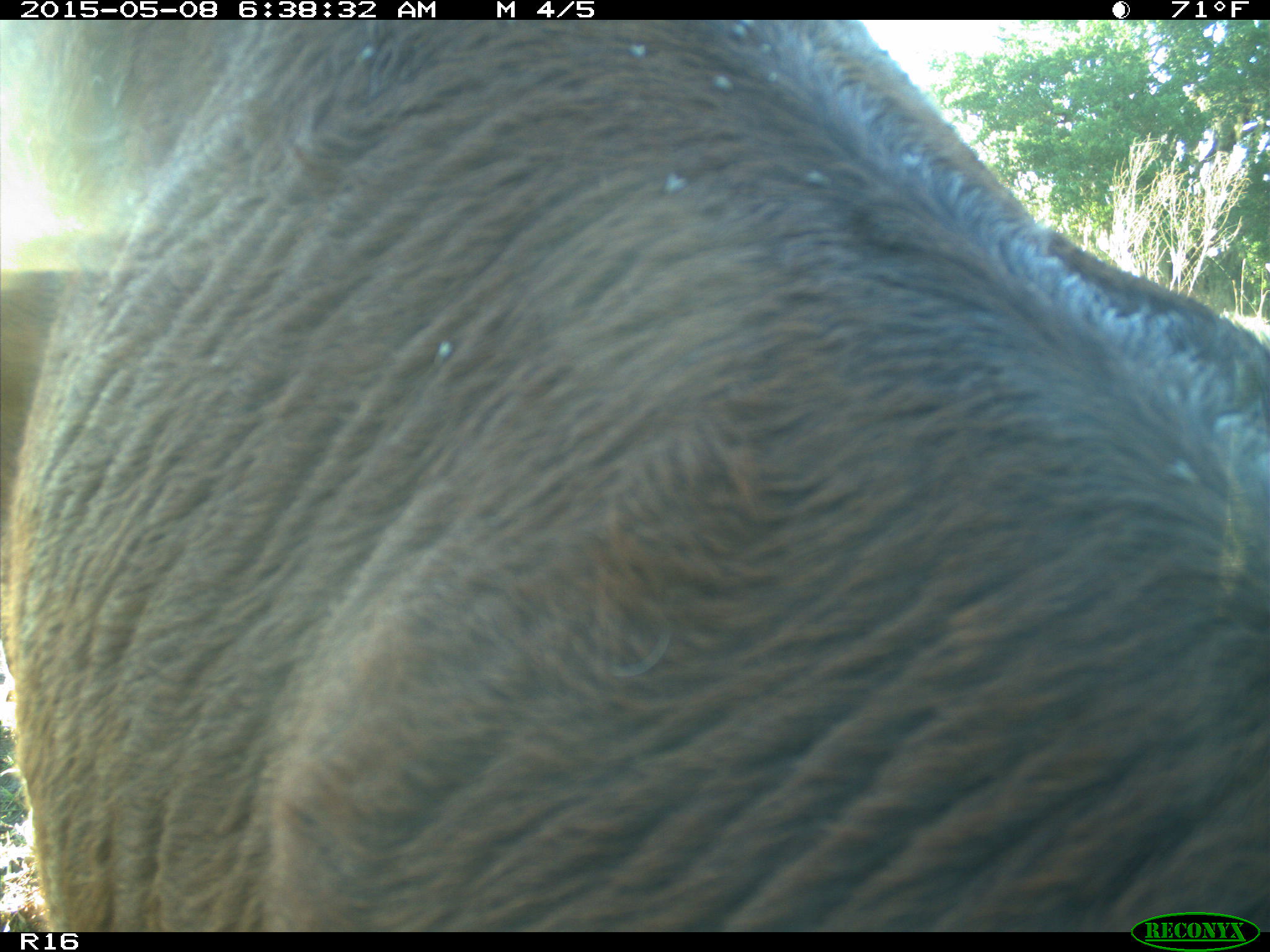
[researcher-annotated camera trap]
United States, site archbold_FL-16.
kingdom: Animalia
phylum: Chordata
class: Mammalia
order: Artiodactyla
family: Bovidae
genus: Bos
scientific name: Bos taurus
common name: domestic cow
Bos taurus (domestic cow).